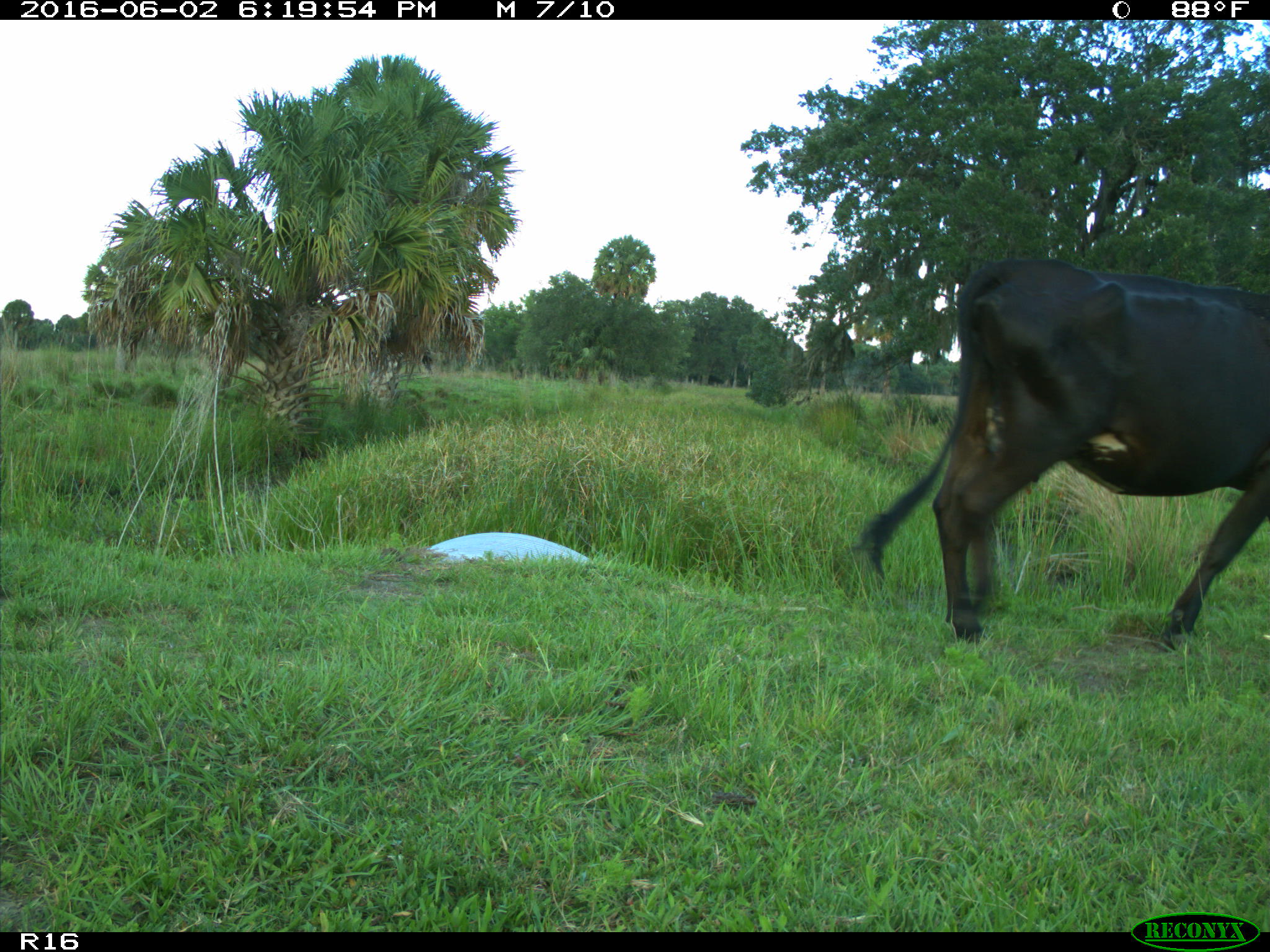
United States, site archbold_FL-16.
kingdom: Animalia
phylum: Chordata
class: Mammalia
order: Artiodactyla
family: Bovidae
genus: Bos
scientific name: Bos taurus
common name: domestic cow